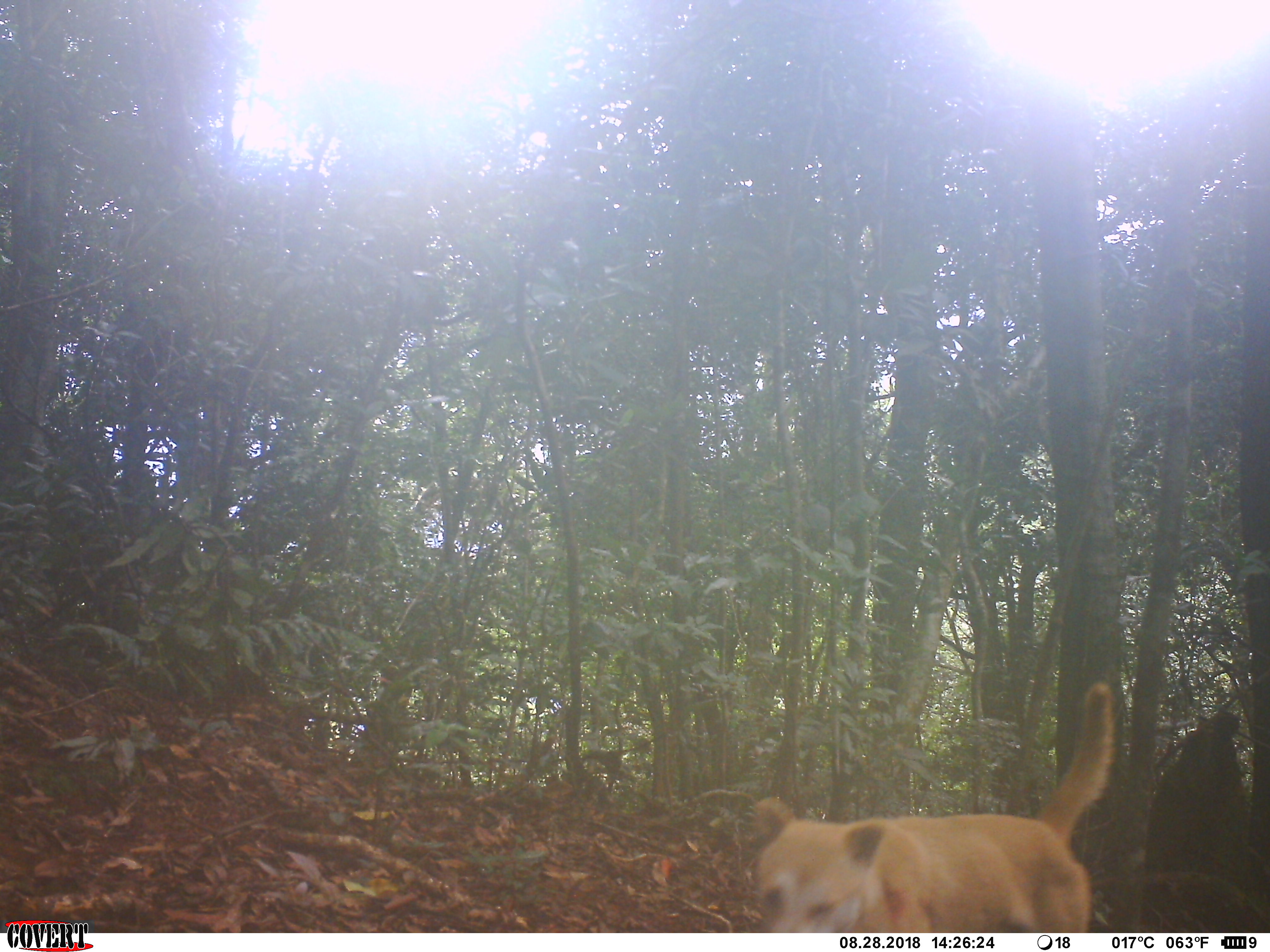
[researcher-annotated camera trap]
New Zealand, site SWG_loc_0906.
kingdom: Animalia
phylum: Chordata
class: Mammalia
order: Carnivora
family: Canidae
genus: Canis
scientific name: Canis familiaris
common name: domestic dog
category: dog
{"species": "dog (domestic dog) (Canis familiaris)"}